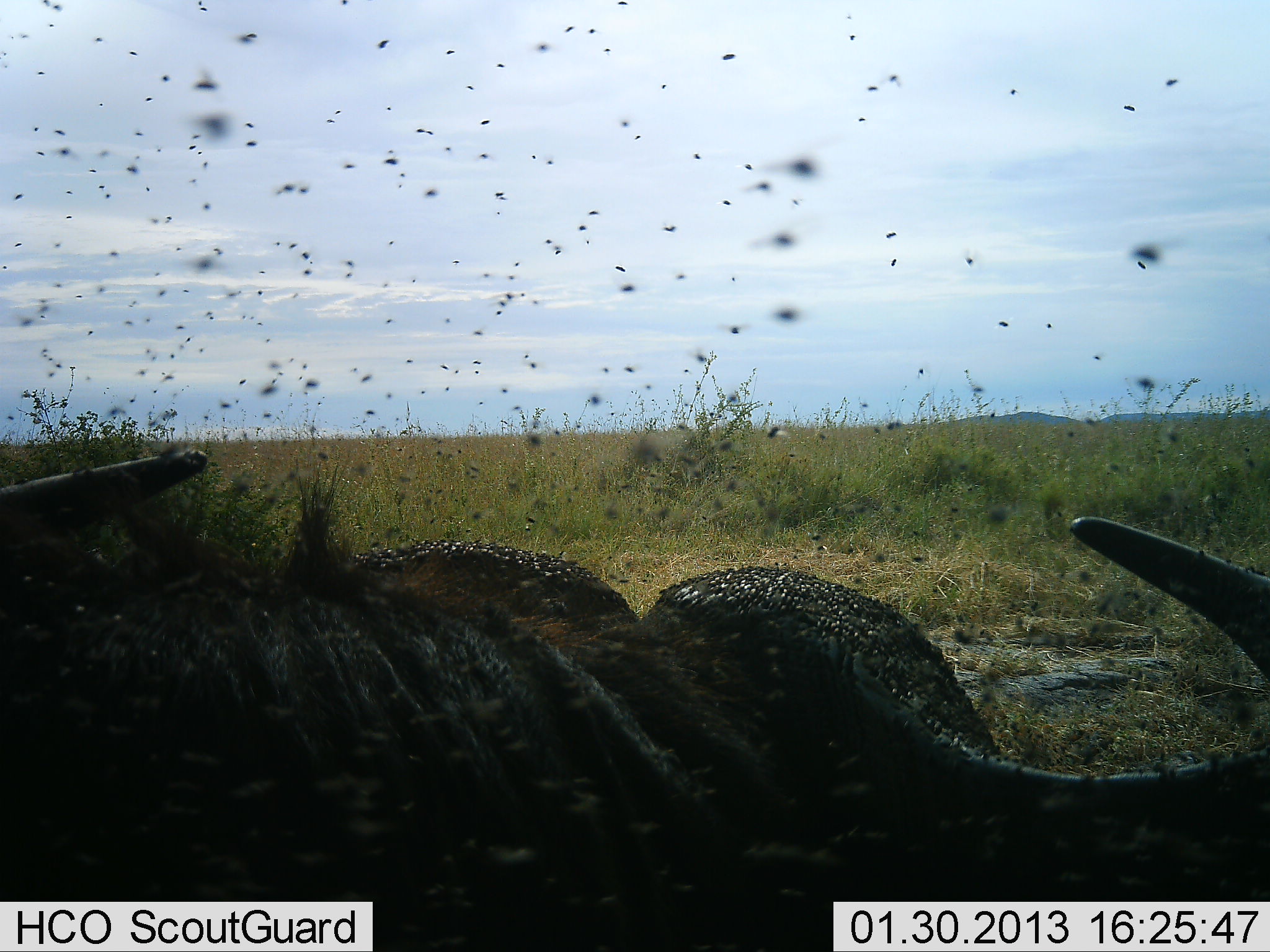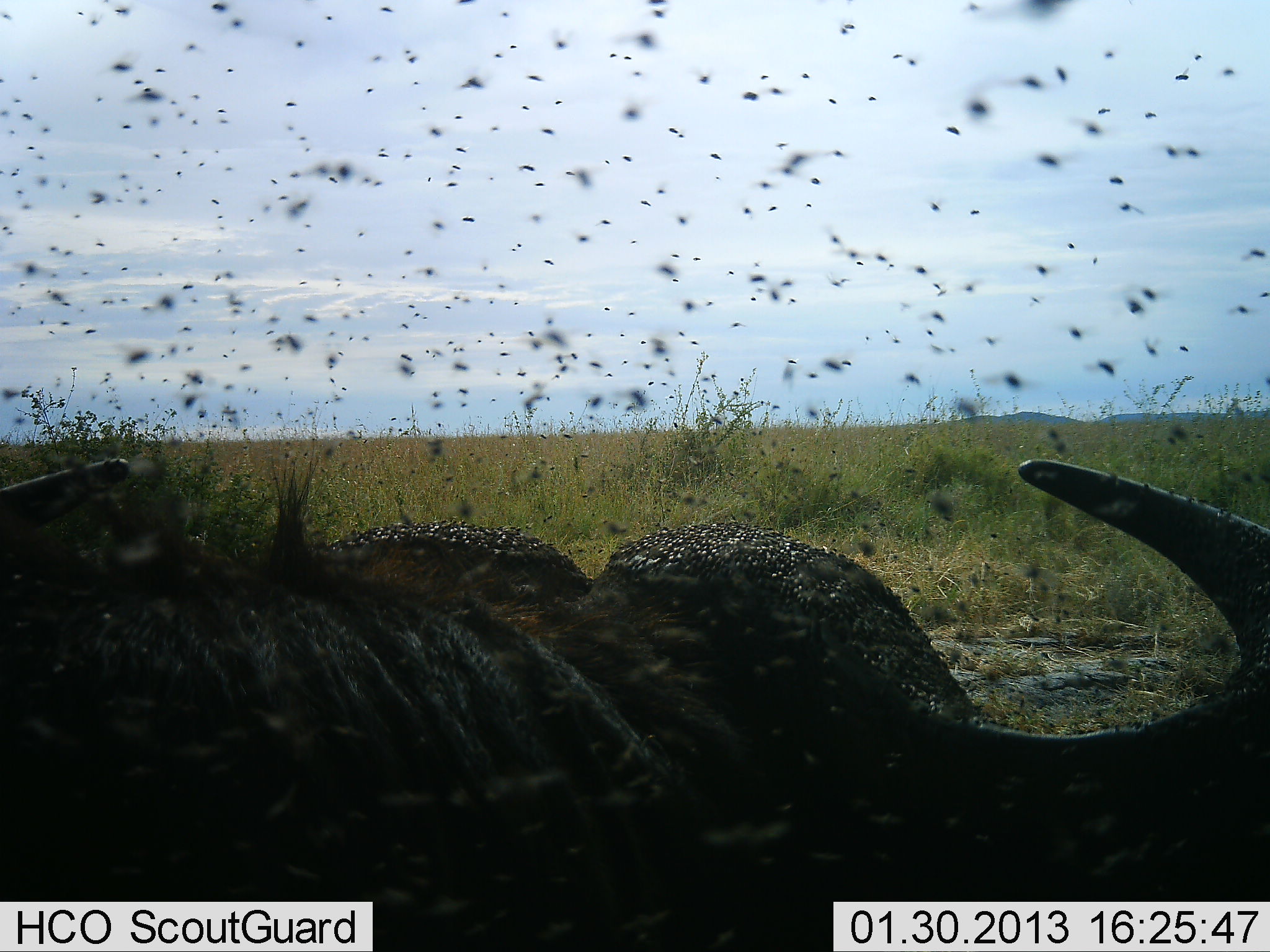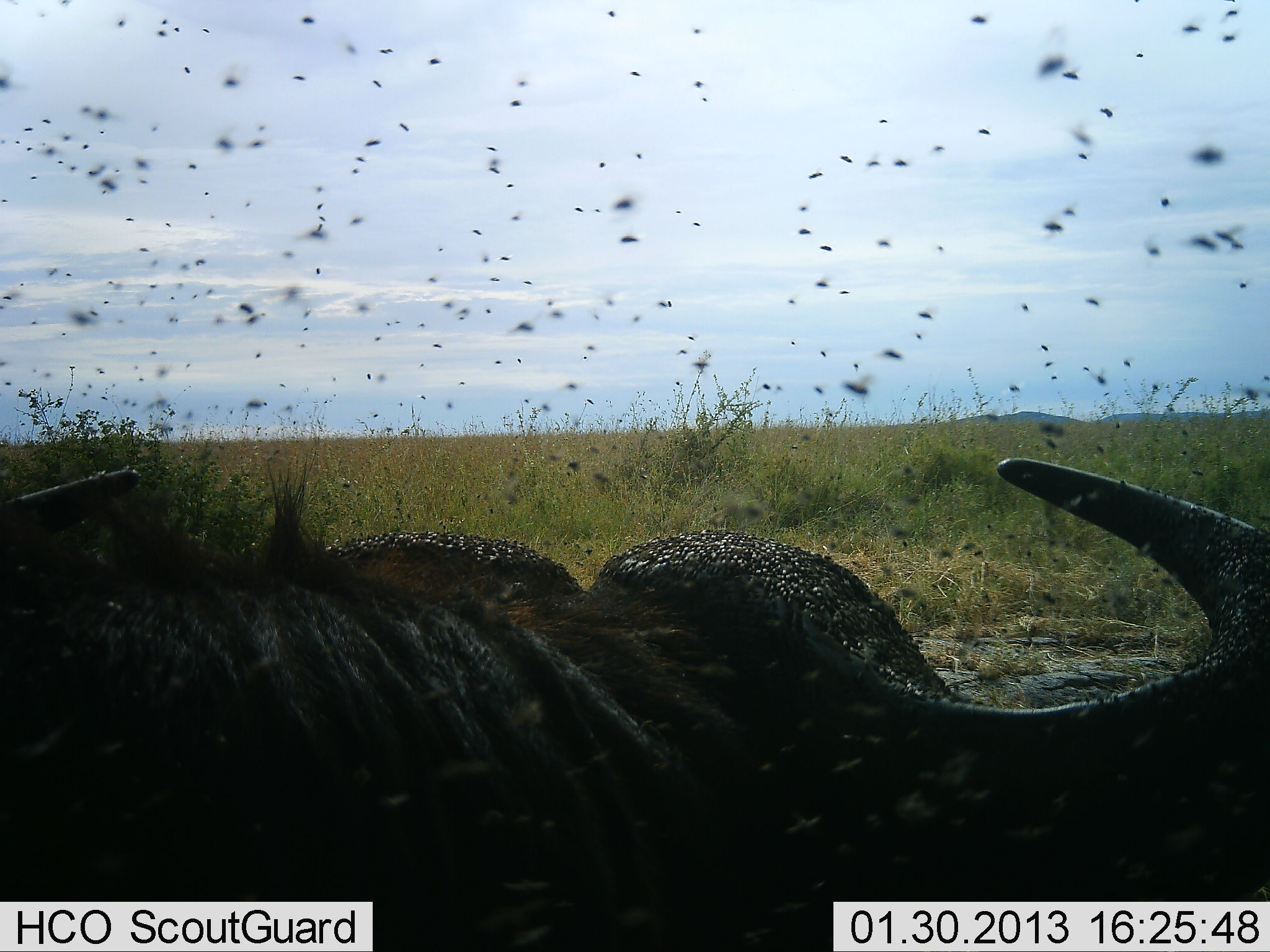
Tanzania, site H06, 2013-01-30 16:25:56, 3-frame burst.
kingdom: Animalia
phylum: Chordata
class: Mammalia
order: Artiodactyla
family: Bovidae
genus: Syncerus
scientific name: Syncerus caffer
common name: cape buffalo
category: buffalo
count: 1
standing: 30%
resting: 57%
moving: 11%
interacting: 3%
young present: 0%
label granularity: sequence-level